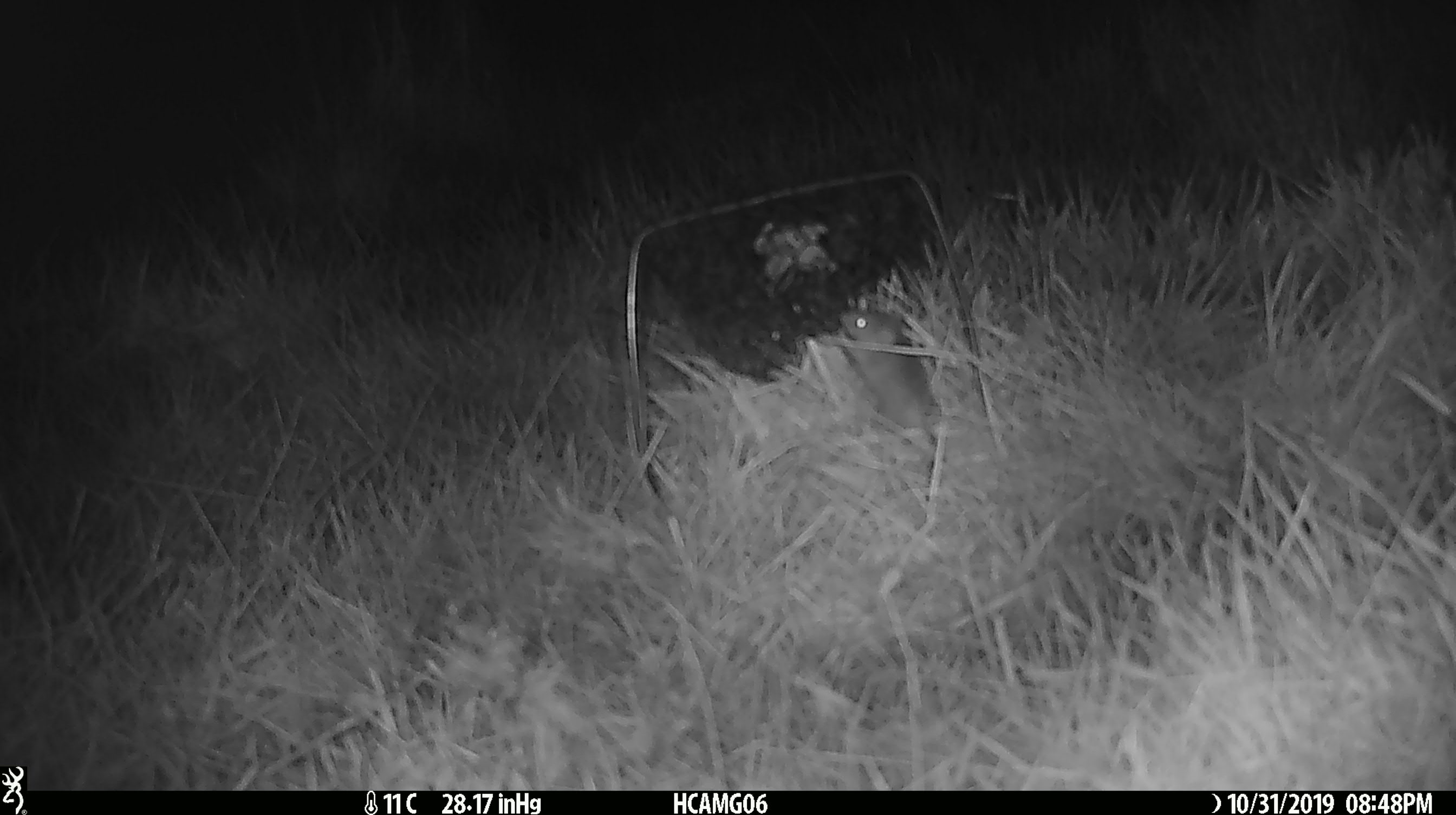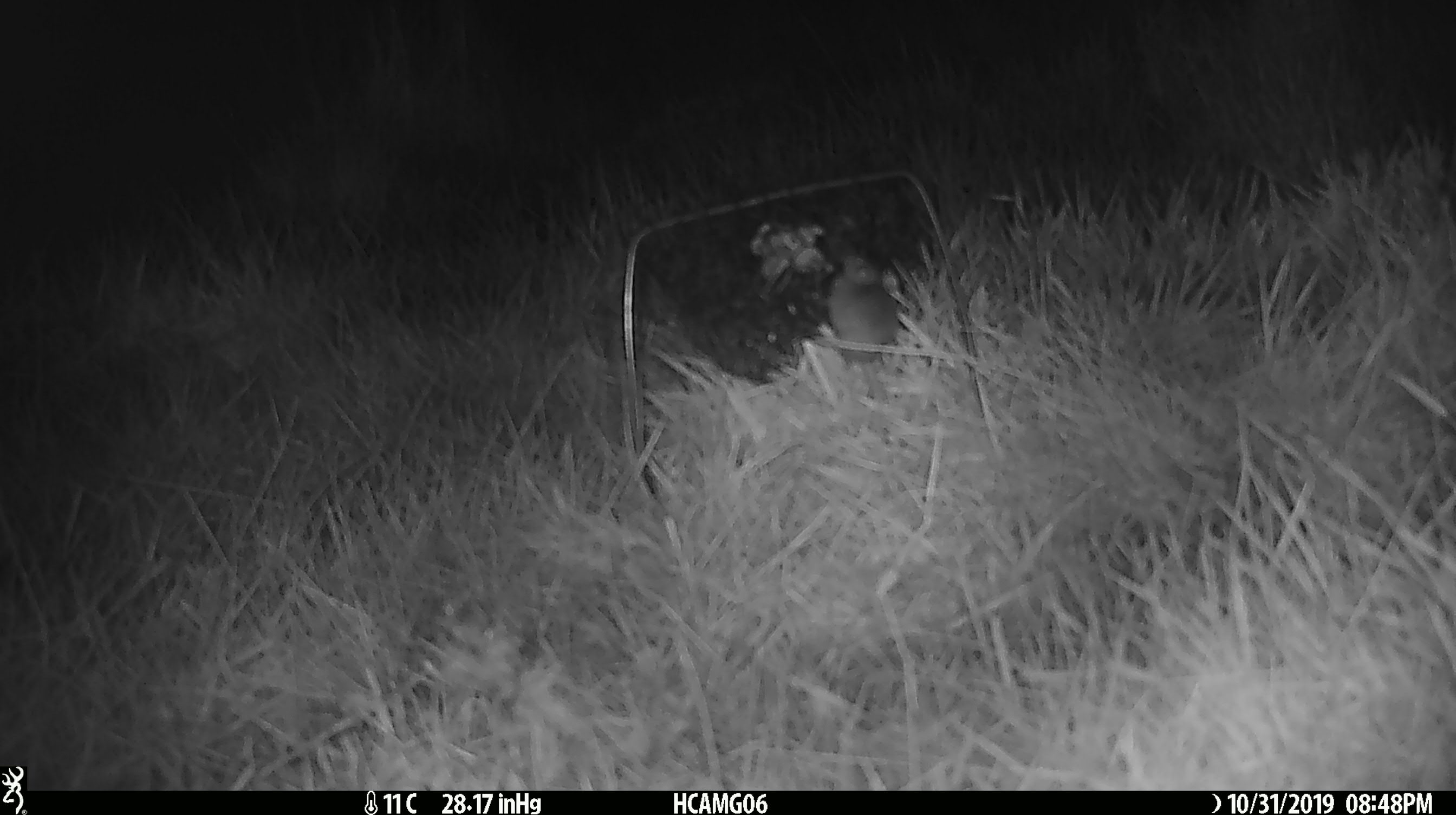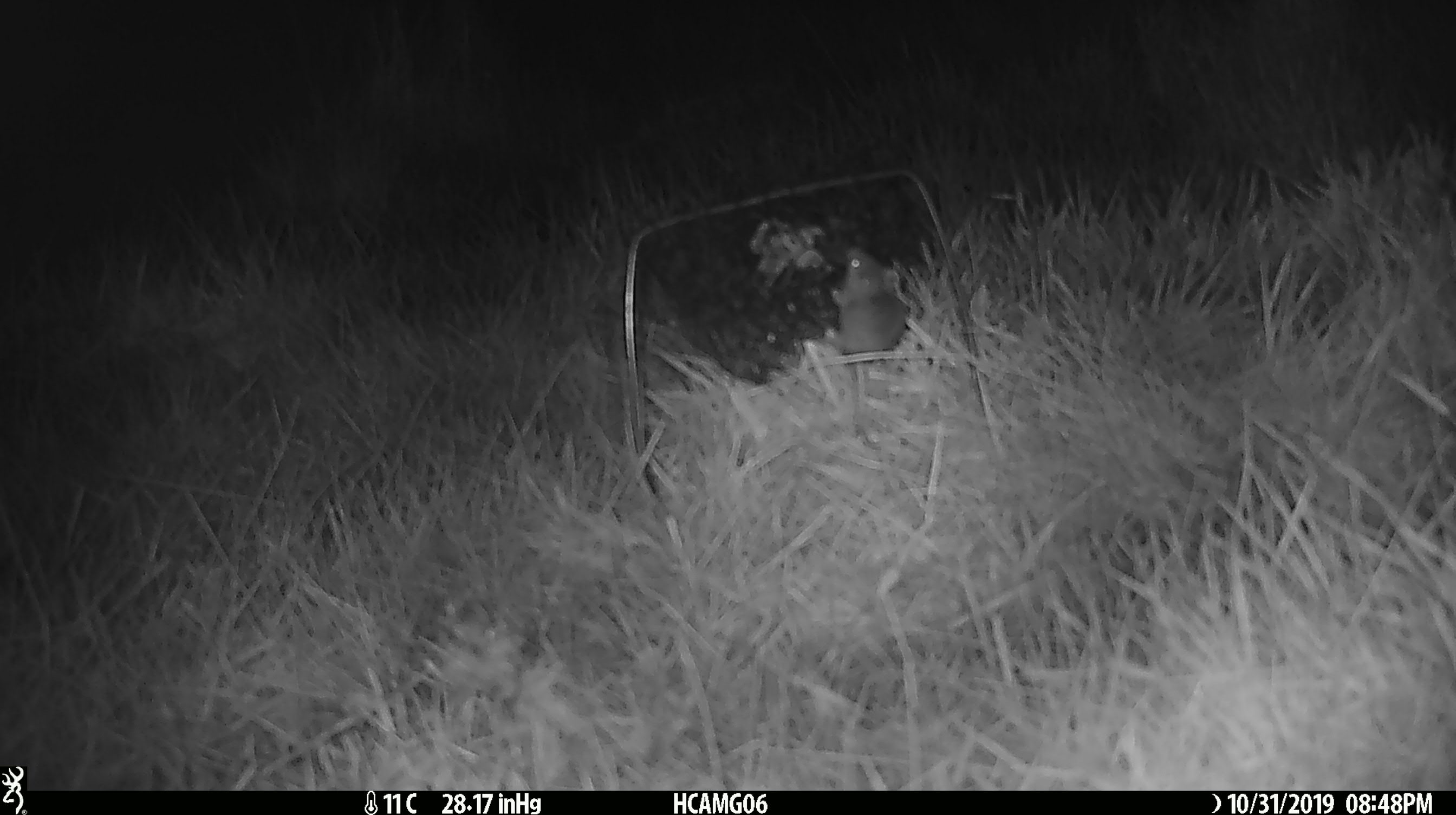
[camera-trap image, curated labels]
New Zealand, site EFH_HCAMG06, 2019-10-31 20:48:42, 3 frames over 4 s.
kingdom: Animalia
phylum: Chordata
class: Mammalia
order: Rodentia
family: Muridae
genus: Mus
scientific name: Mus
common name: mouse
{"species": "mouse (Mus)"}